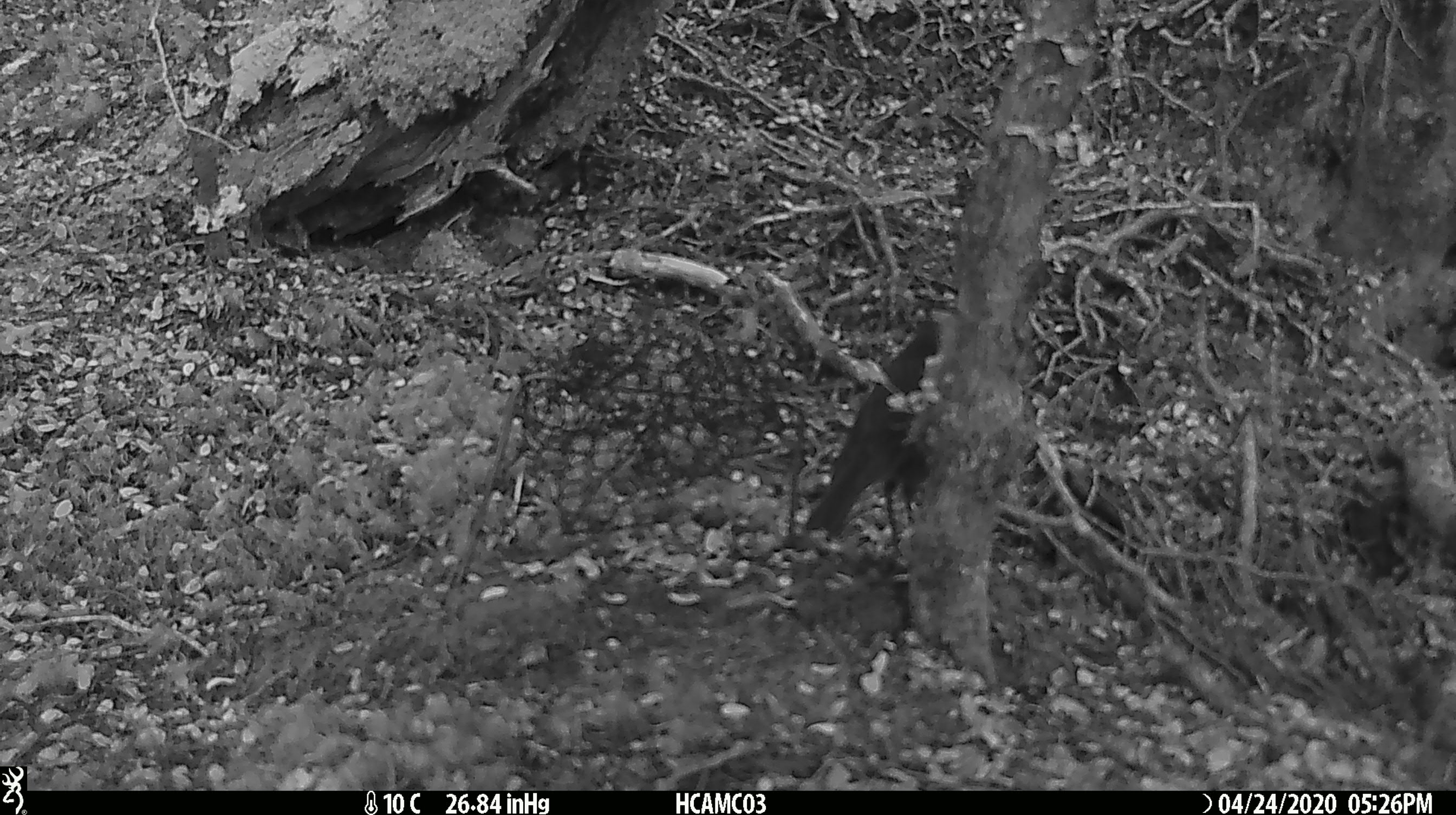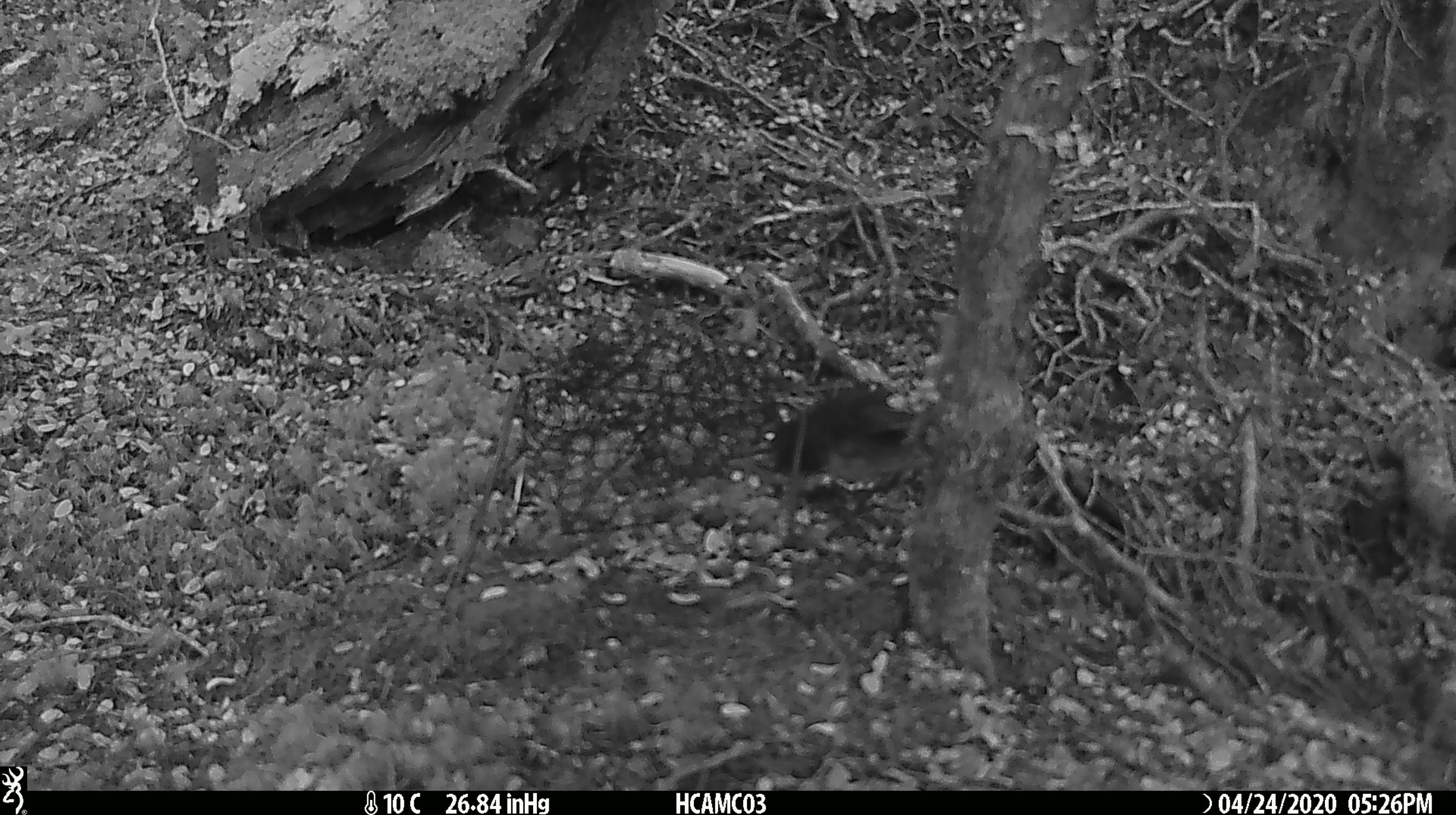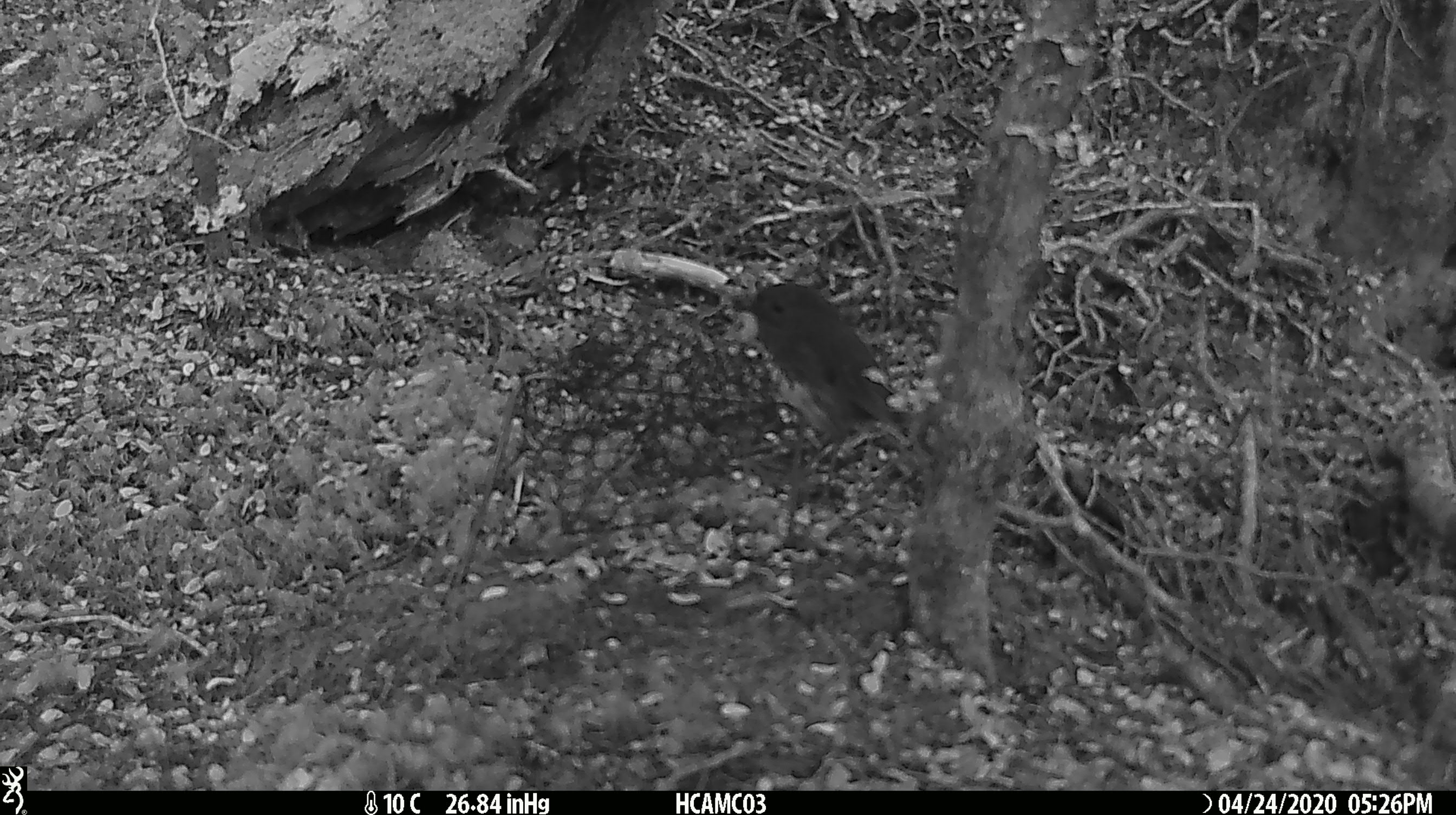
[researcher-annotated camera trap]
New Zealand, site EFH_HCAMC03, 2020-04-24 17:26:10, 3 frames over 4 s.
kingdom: Animalia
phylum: Chordata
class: Aves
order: Passeriformes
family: Petroicidae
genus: Petroica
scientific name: Petroica australis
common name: new zealand robin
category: robin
Robin (new zealand robin) (Petroica australis).